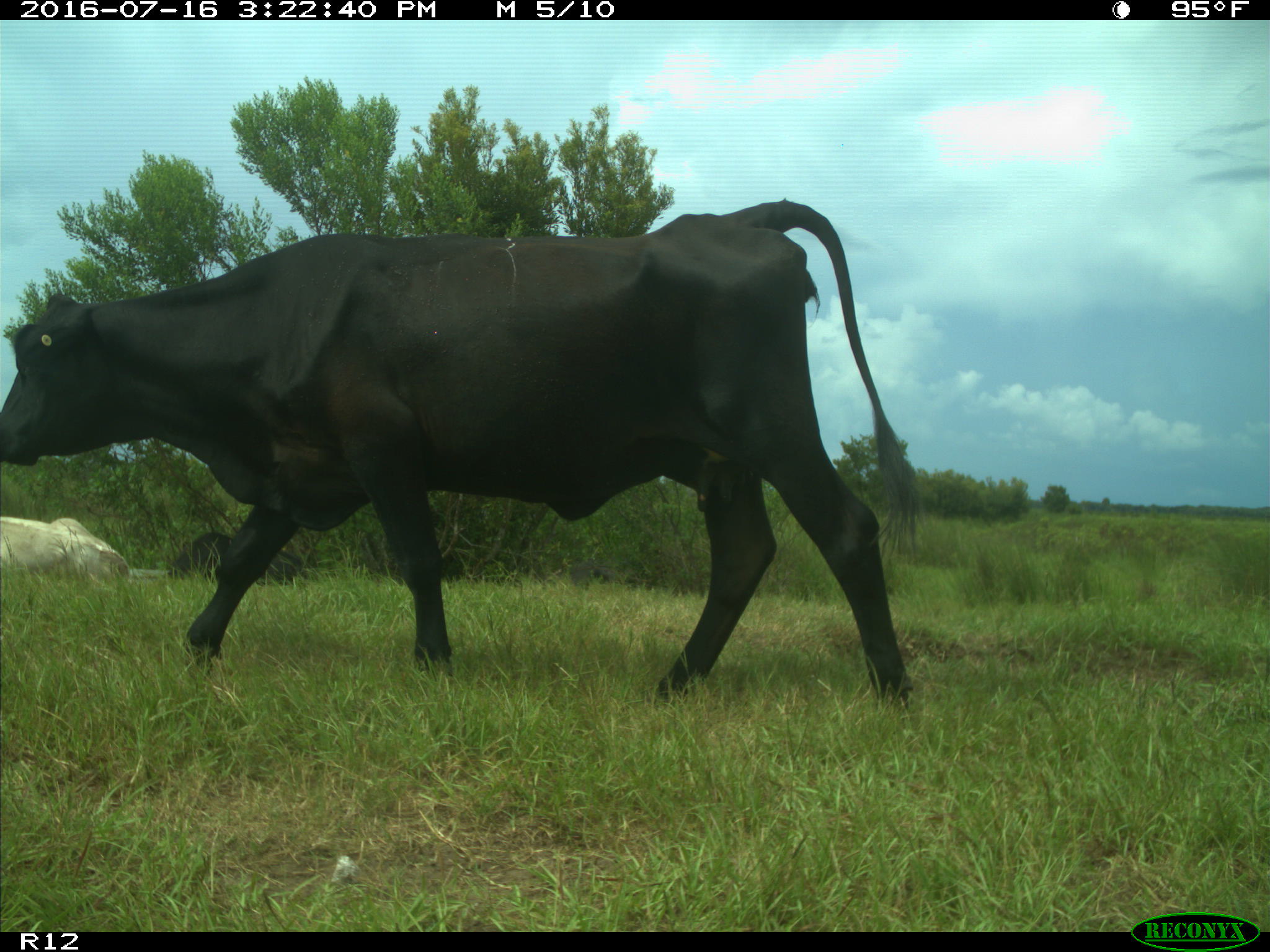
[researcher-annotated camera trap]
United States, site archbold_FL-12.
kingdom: Animalia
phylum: Chordata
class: Mammalia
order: Artiodactyla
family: Bovidae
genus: Bos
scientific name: Bos taurus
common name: domestic cow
Bos taurus (domestic cow).